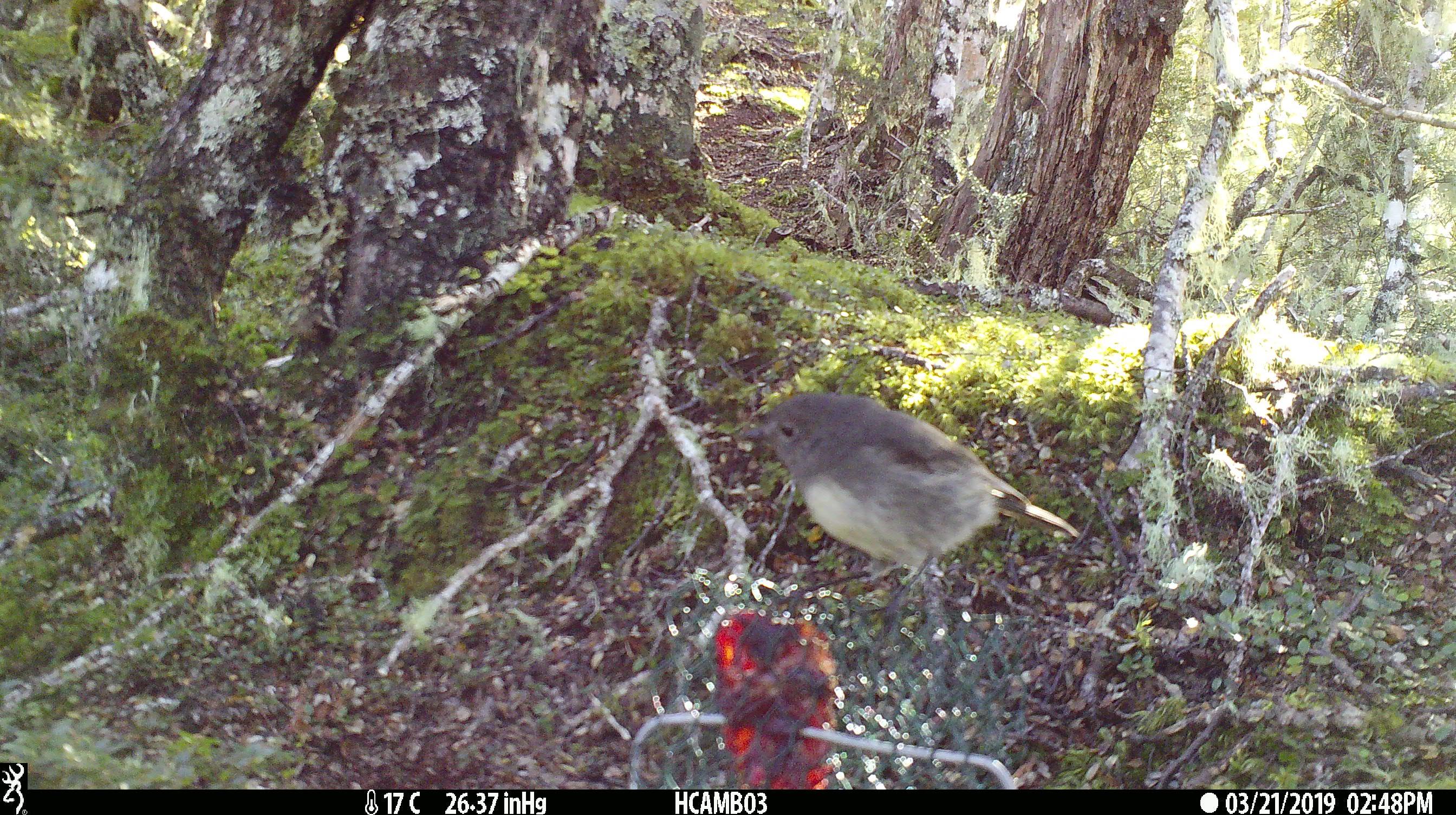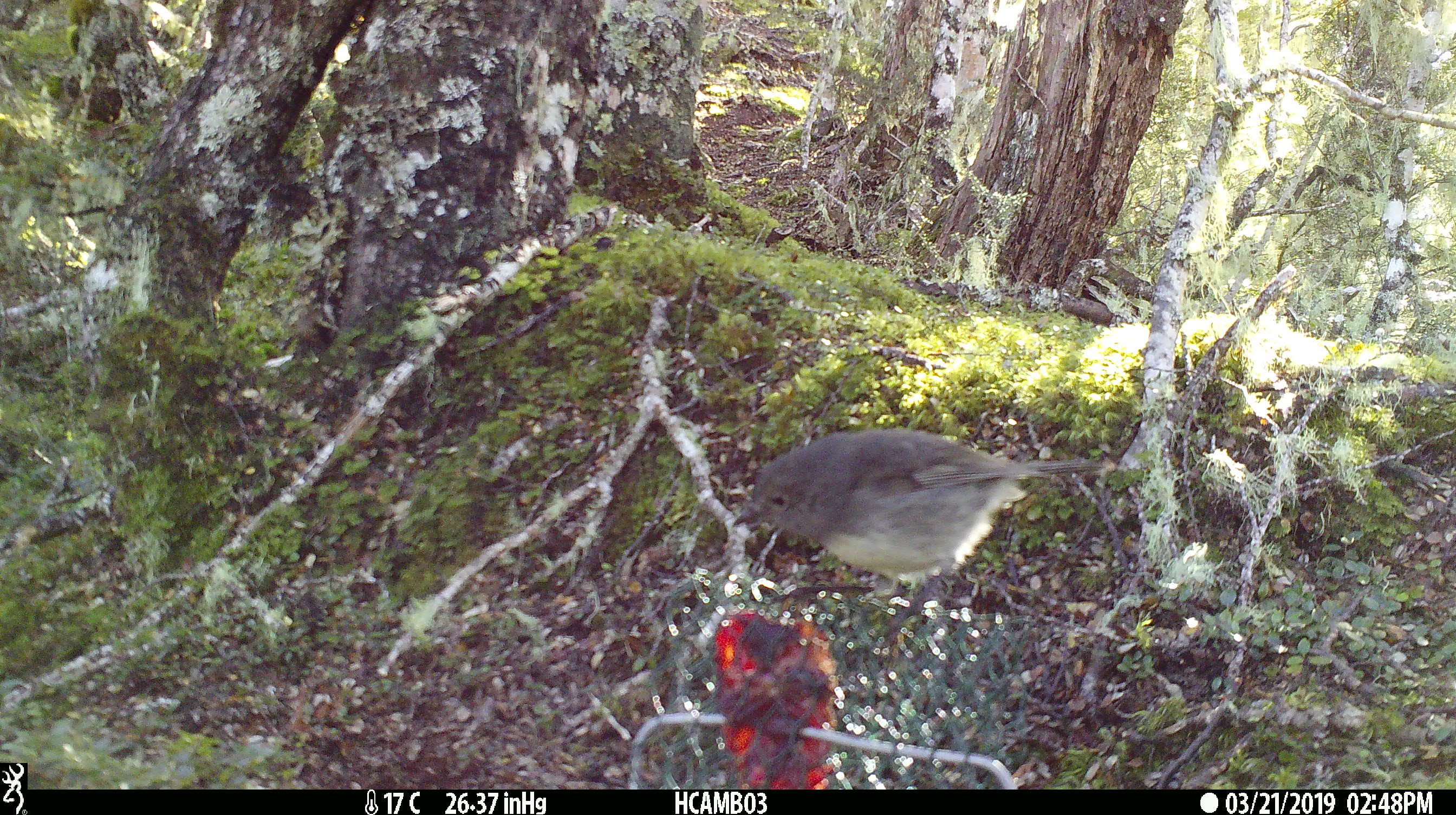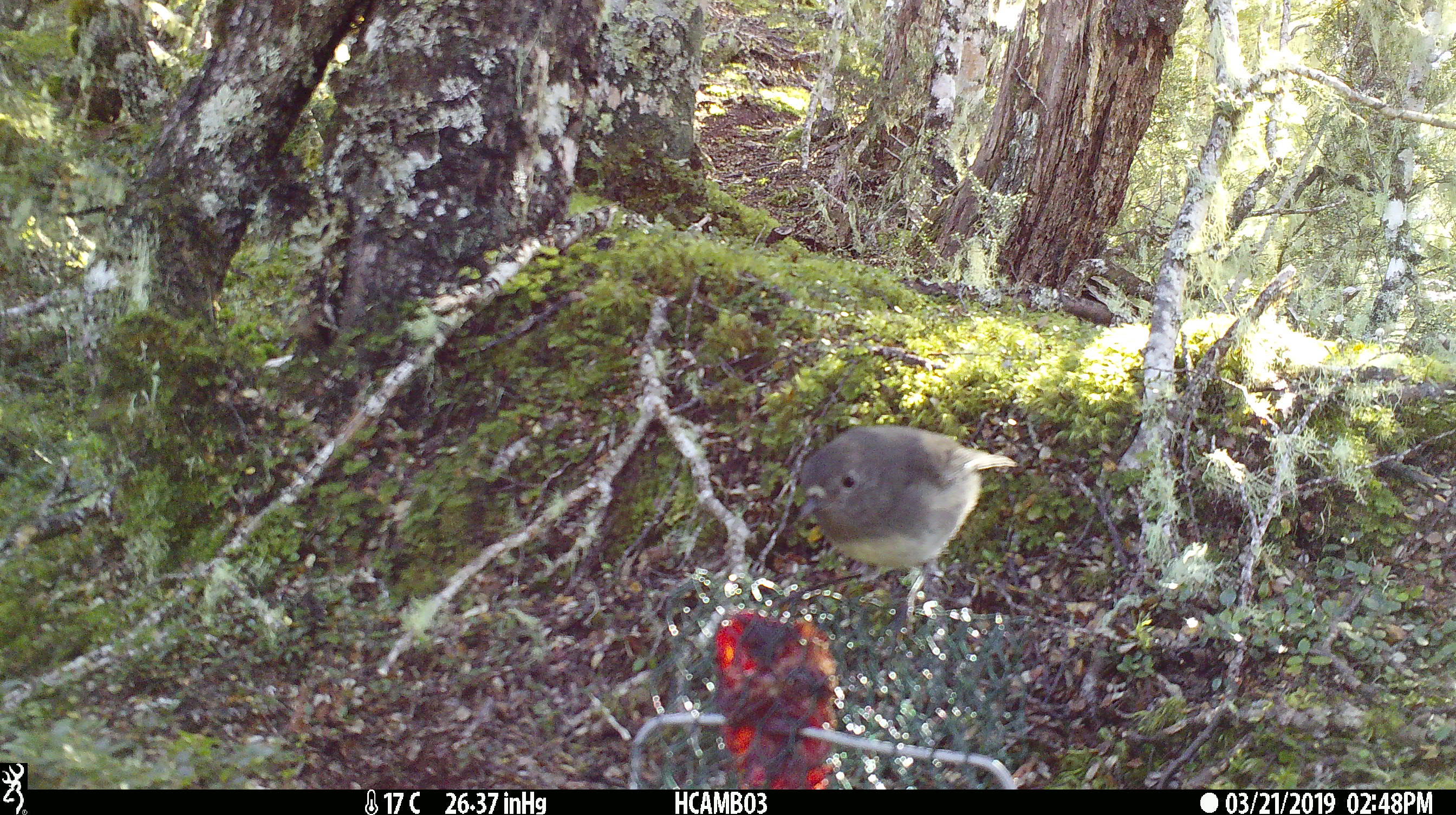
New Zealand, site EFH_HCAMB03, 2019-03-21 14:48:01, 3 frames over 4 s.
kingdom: Animalia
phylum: Chordata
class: Aves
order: Passeriformes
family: Petroicidae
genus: Petroica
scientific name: Petroica australis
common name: new zealand robin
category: robin